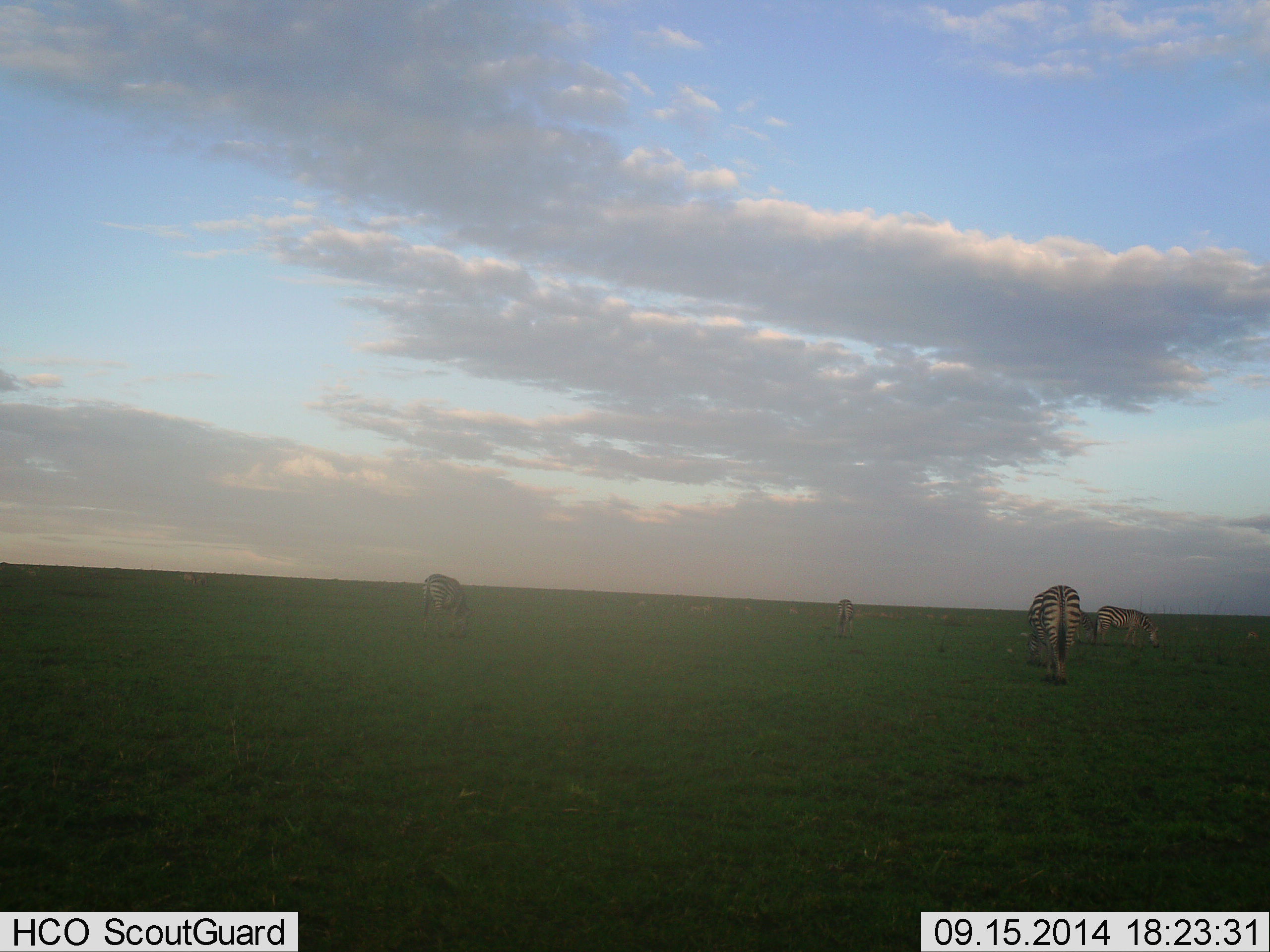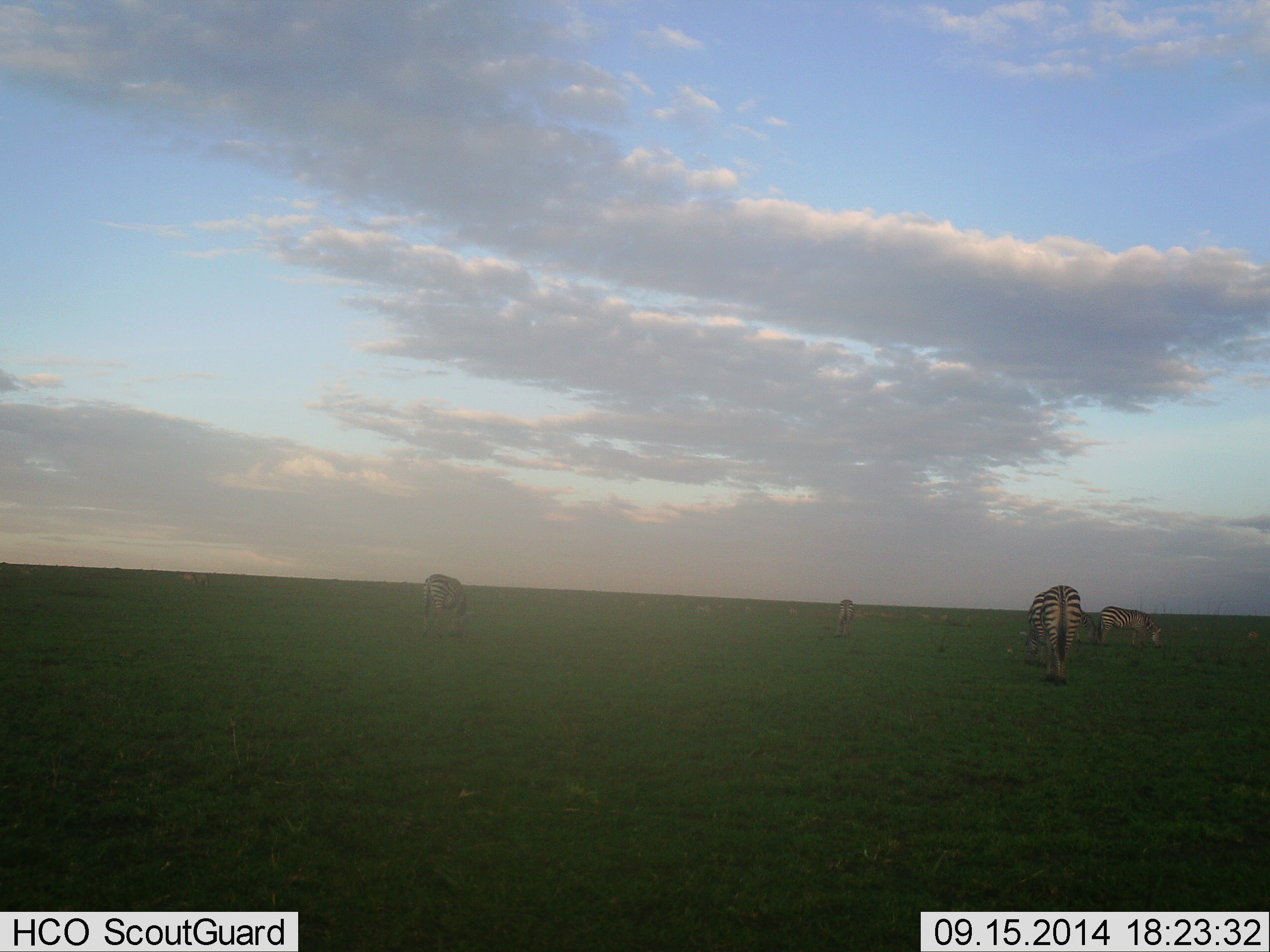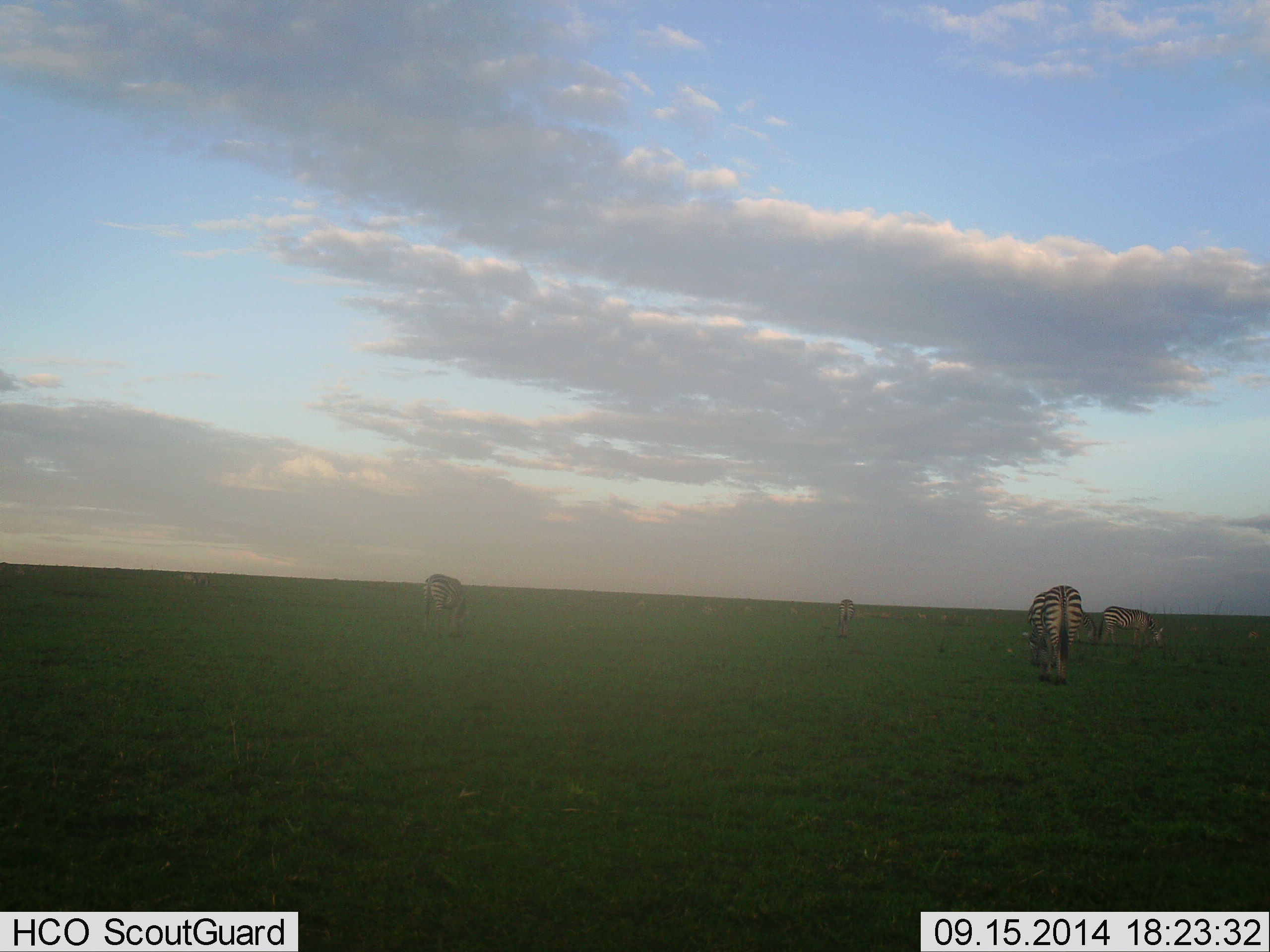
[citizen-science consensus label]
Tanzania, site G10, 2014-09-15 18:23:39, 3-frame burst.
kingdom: Animalia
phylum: Chordata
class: Mammalia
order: Perissodactyla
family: Equidae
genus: Equus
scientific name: Equus quagga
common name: plains zebra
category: zebra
Zebra (plains zebra) (Equus quagga), count 4. Behavior (volunteer vote fractions): standing 50%, resting 0%, moving 10%, interacting 0%. Young present (vote fraction): 0%. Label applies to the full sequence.